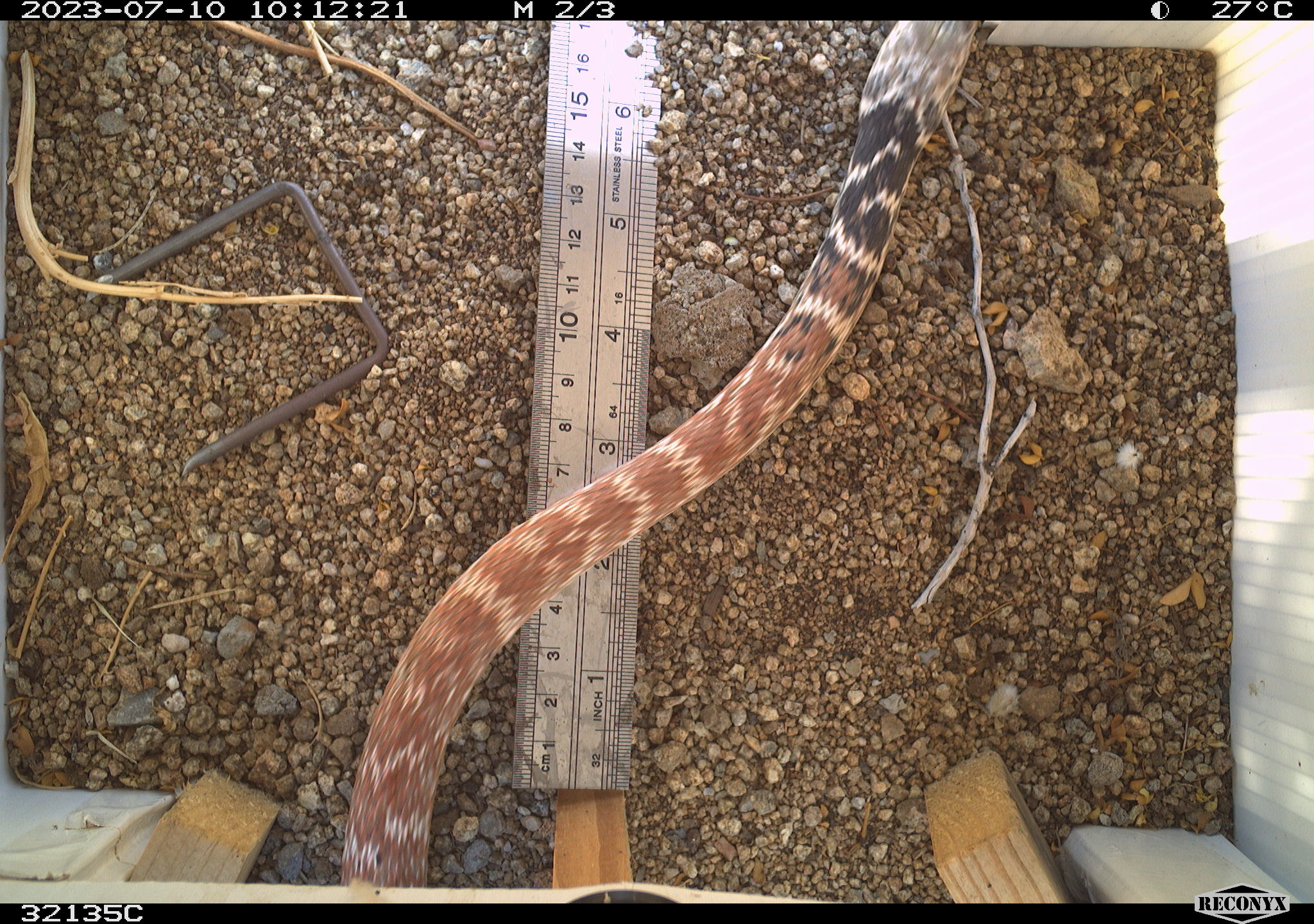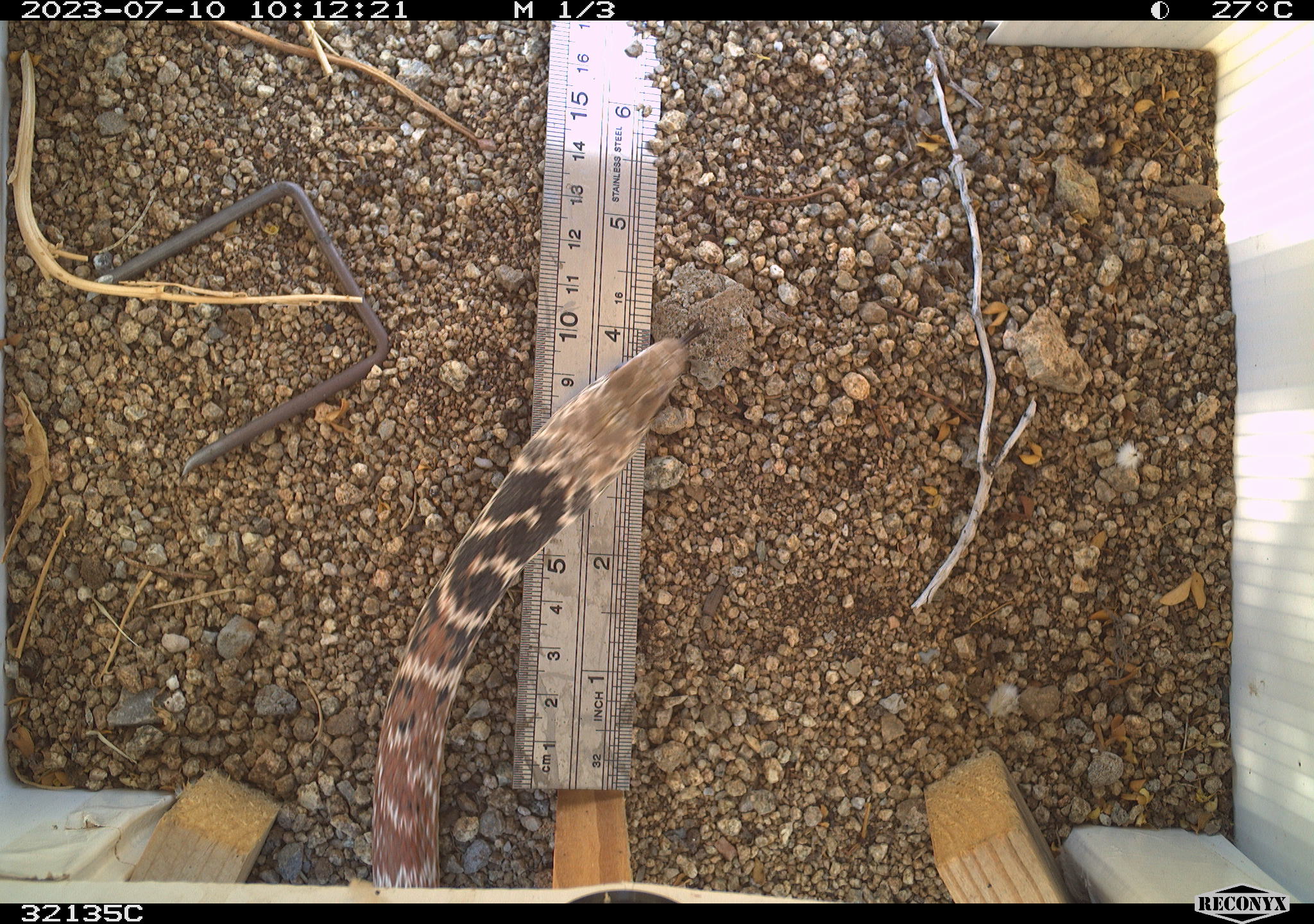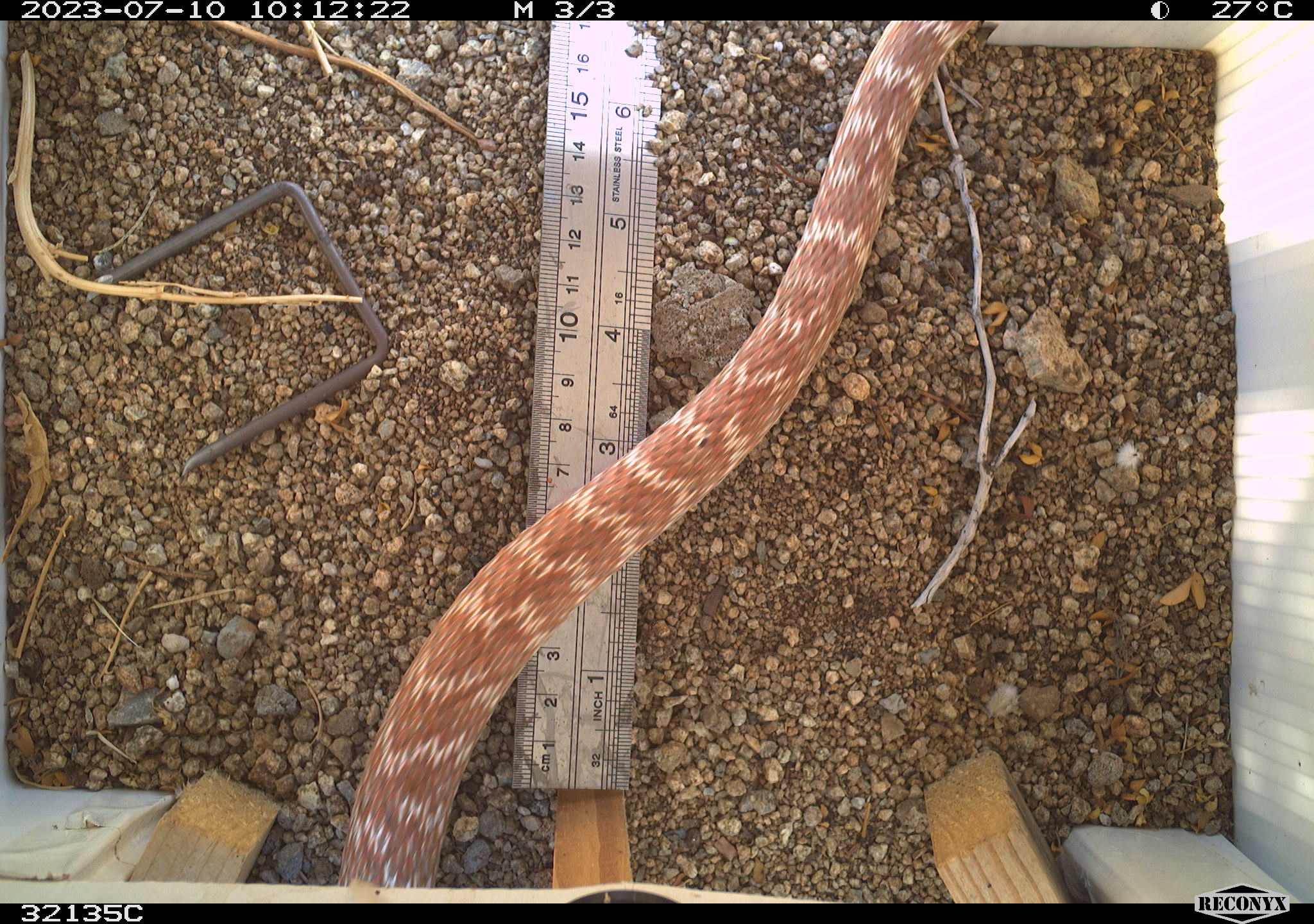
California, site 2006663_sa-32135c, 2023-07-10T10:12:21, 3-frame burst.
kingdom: Animalia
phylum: Chordata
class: Reptilia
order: Squamata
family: Colubridae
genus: Masticophis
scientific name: Masticophis flagellum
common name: coachwhip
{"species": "coachwhip (Masticophis flagellum)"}